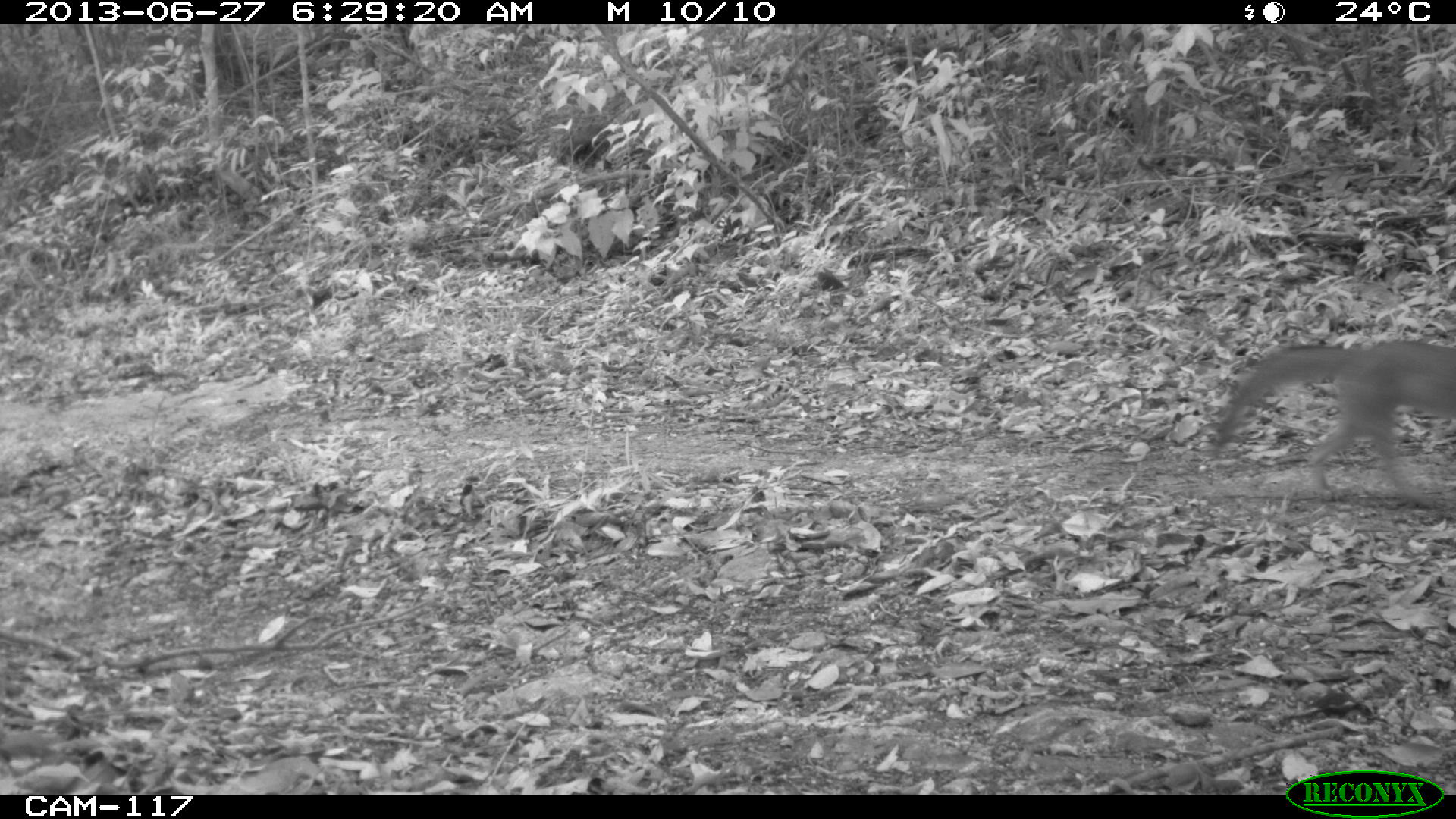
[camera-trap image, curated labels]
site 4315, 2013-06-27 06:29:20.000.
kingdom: Animalia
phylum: Chordata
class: Mammalia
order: Carnivora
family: Canidae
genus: Urocyon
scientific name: Urocyon cinereoargenteus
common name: gray fox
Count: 2.